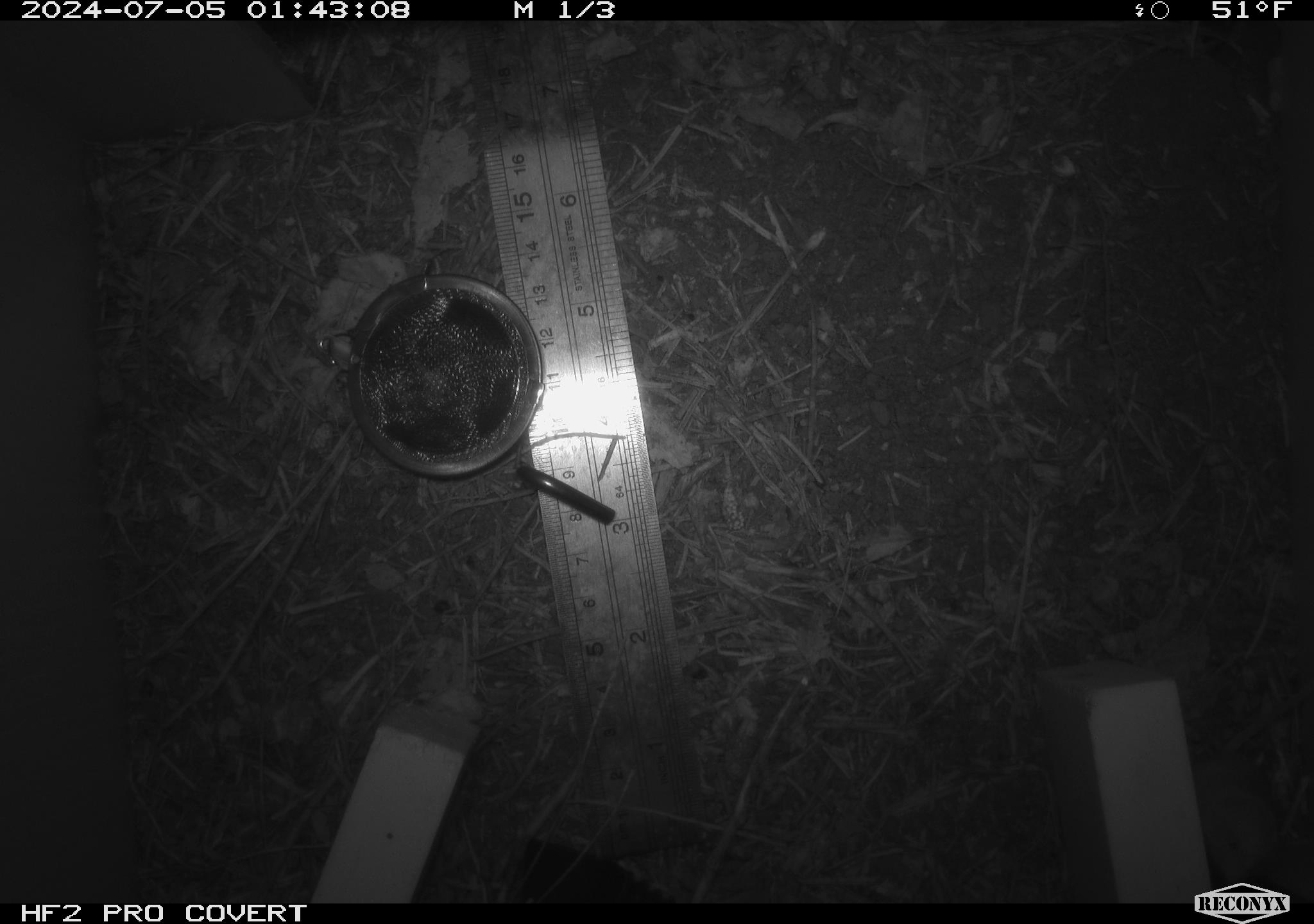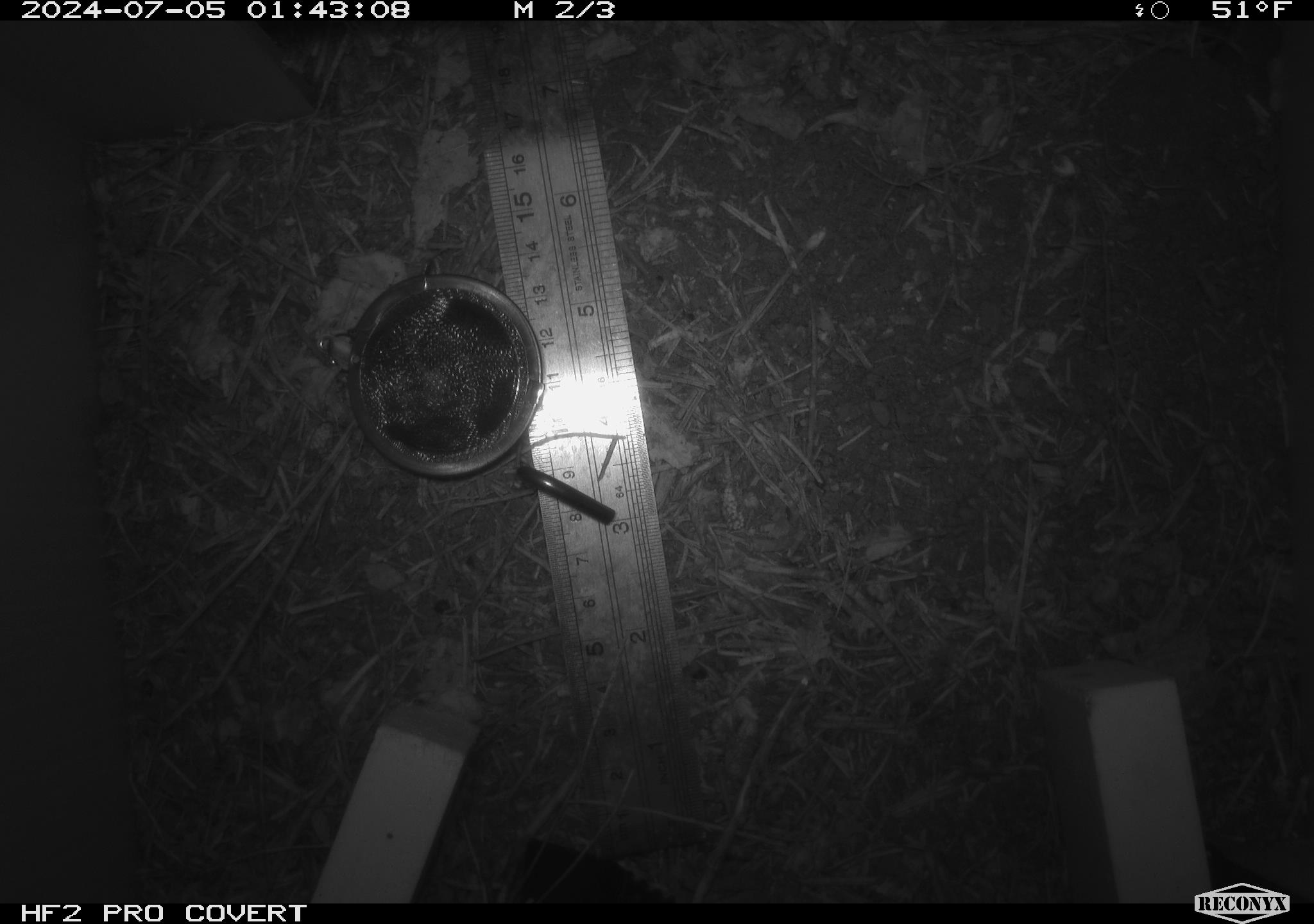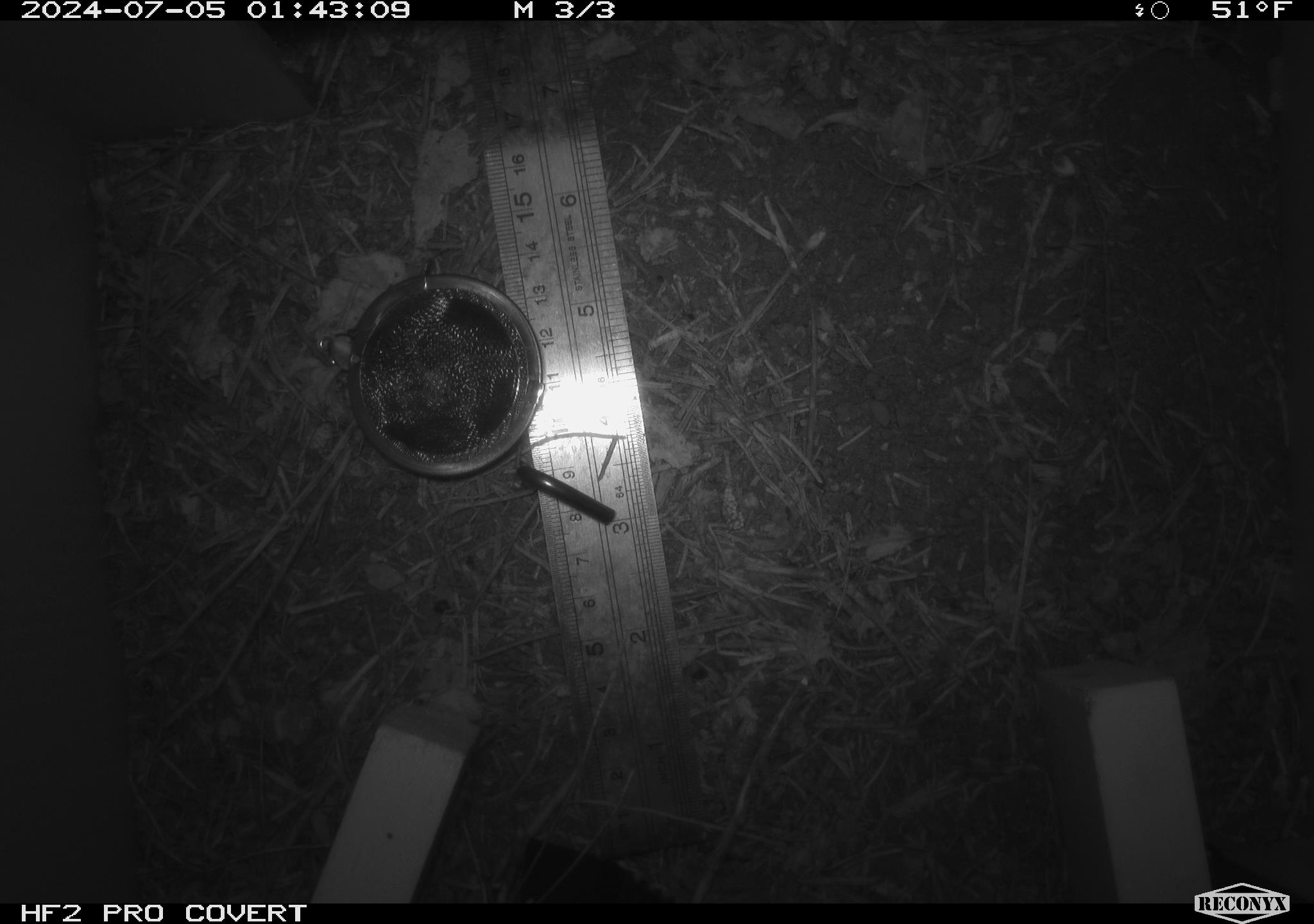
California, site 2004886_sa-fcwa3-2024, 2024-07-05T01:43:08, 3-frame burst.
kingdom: Animalia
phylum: Chordata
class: Mammalia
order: Eulipotyphla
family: Soricidae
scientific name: Soricidae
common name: shrews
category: soricidae family